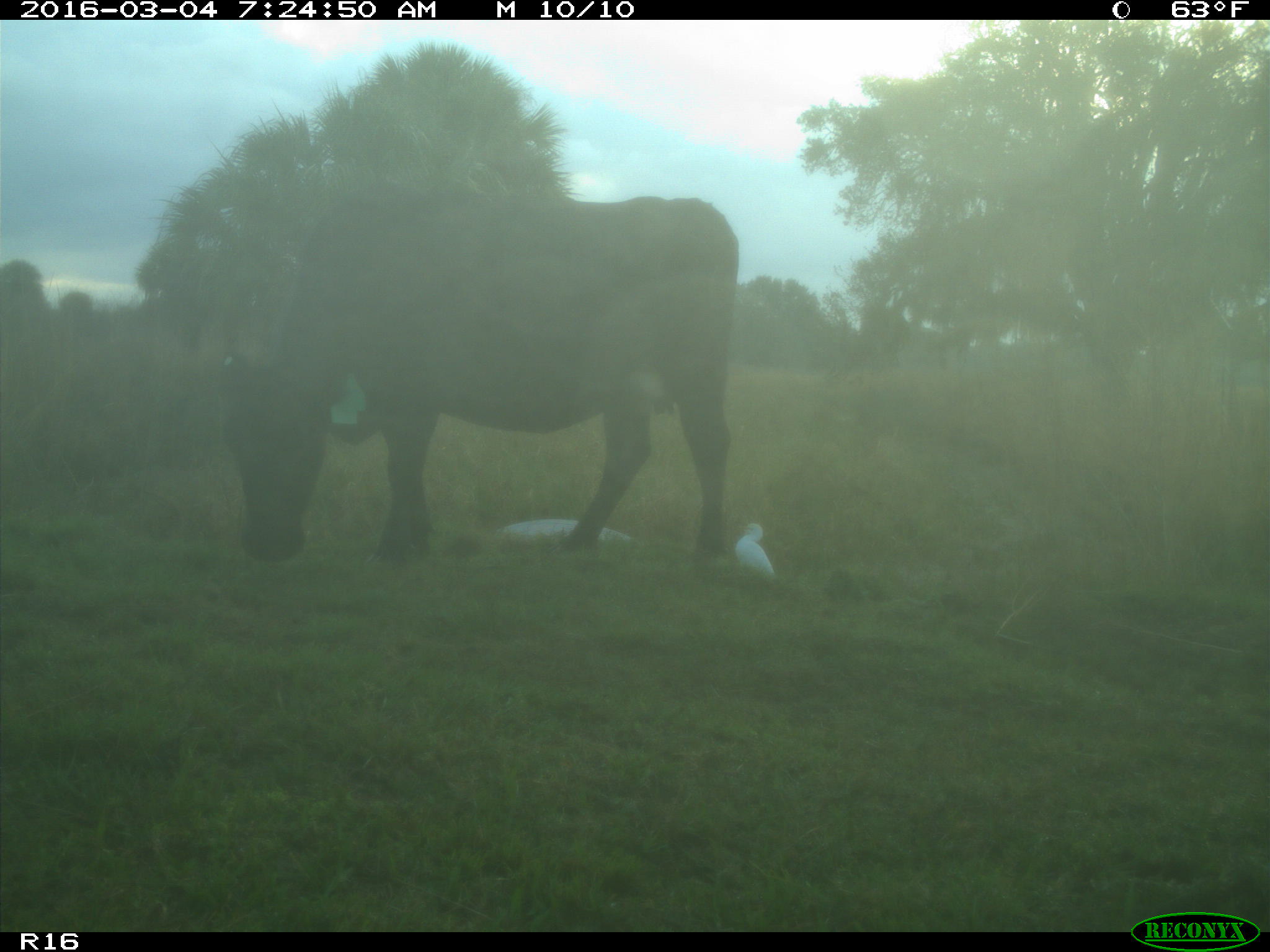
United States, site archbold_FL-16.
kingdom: Animalia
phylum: Chordata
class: Mammalia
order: Artiodactyla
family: Bovidae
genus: Bos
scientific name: Bos taurus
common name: domestic cow